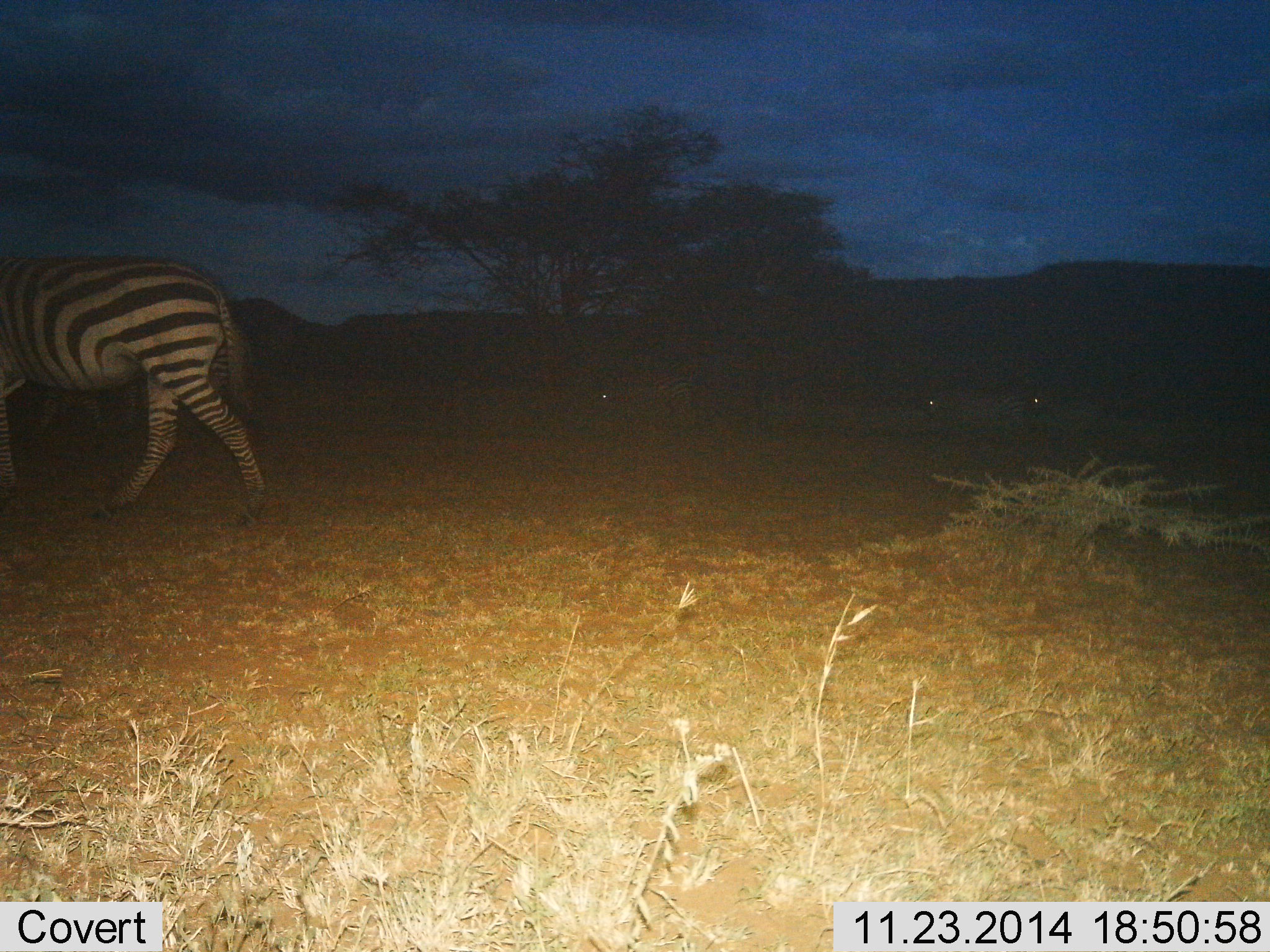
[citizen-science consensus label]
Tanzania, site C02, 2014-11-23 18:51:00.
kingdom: Animalia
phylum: Chordata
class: Mammalia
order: Perissodactyla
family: Equidae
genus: Equus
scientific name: Equus quagga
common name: plains zebra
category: zebra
Zebra (plains zebra) (Equus quagga), count 1. Behavior (volunteer vote fractions): standing 9%, resting 0%, moving 100%, interacting 0%. Young present (vote fraction): 0%. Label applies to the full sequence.